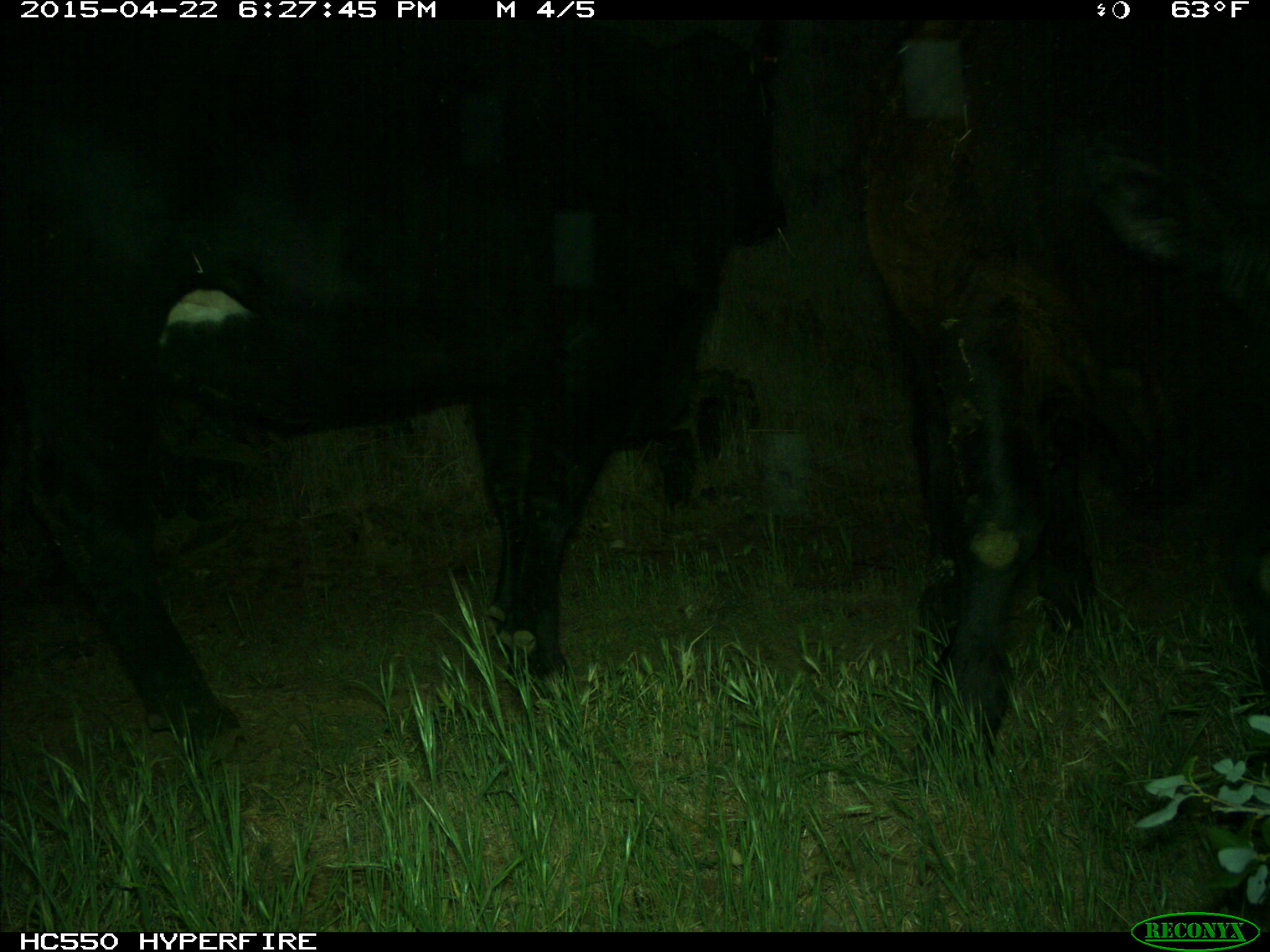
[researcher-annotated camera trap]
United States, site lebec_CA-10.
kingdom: Animalia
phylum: Chordata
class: Mammalia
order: Artiodactyla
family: Bovidae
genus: Bos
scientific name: Bos taurus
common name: domestic cow